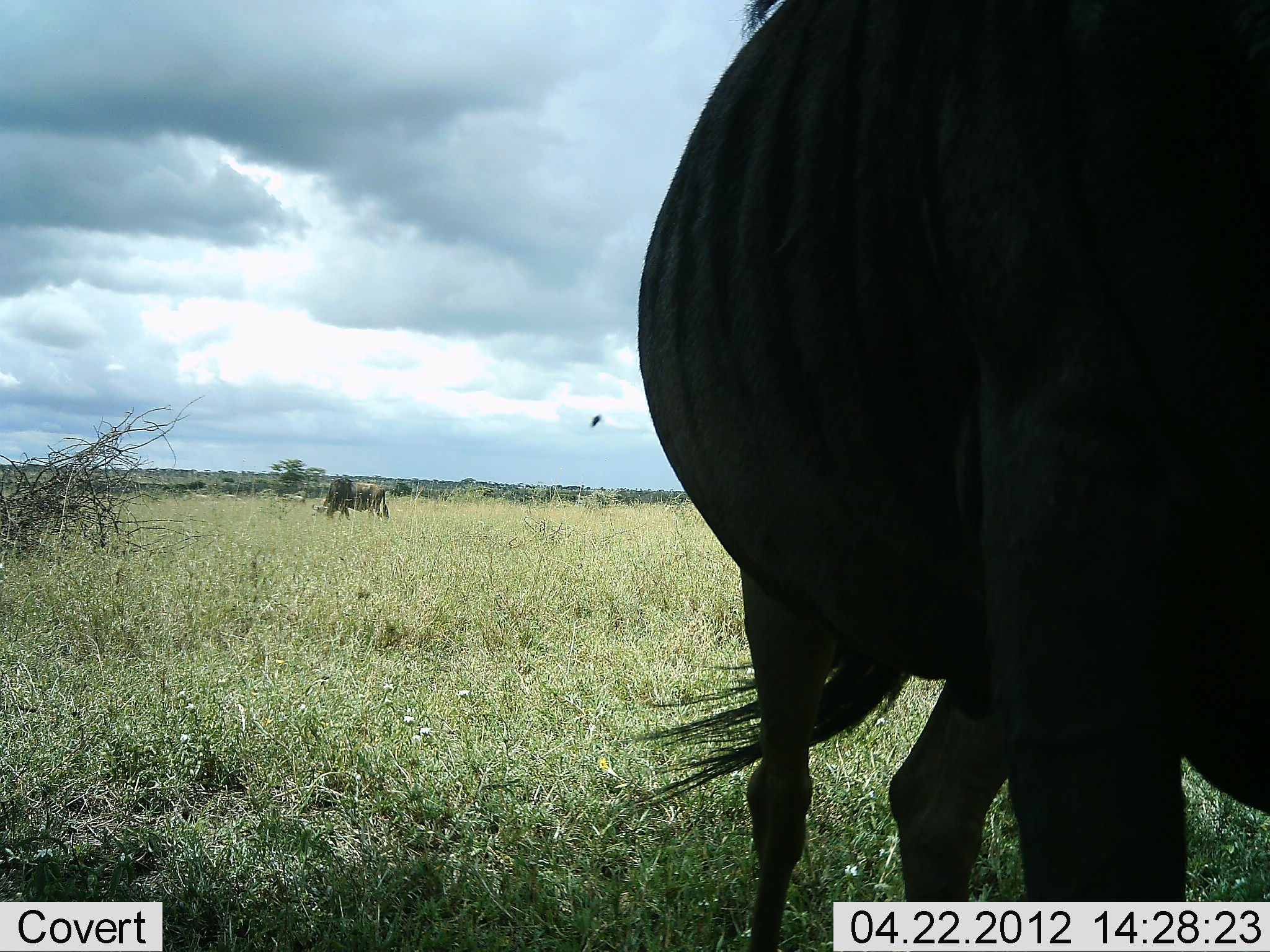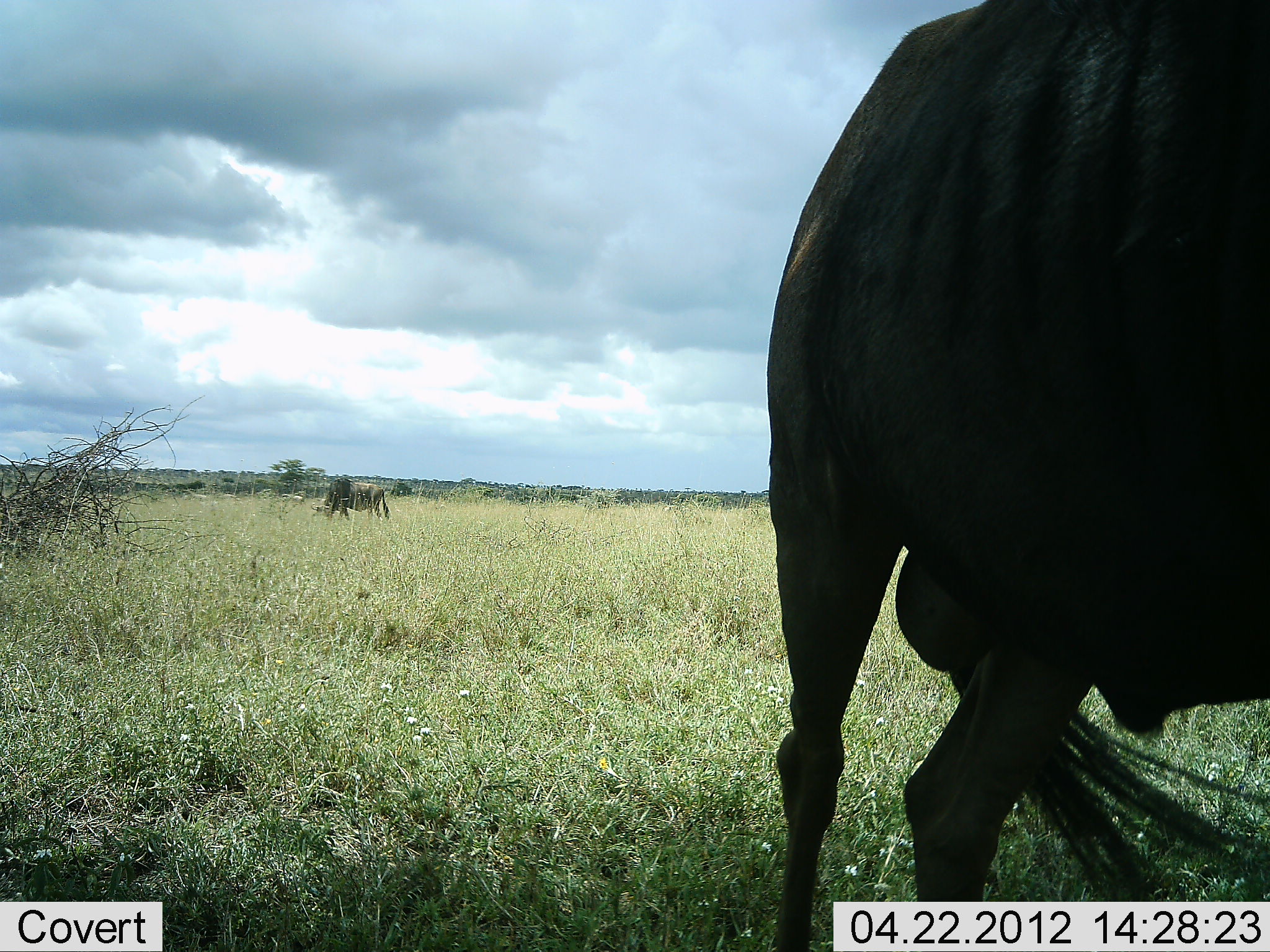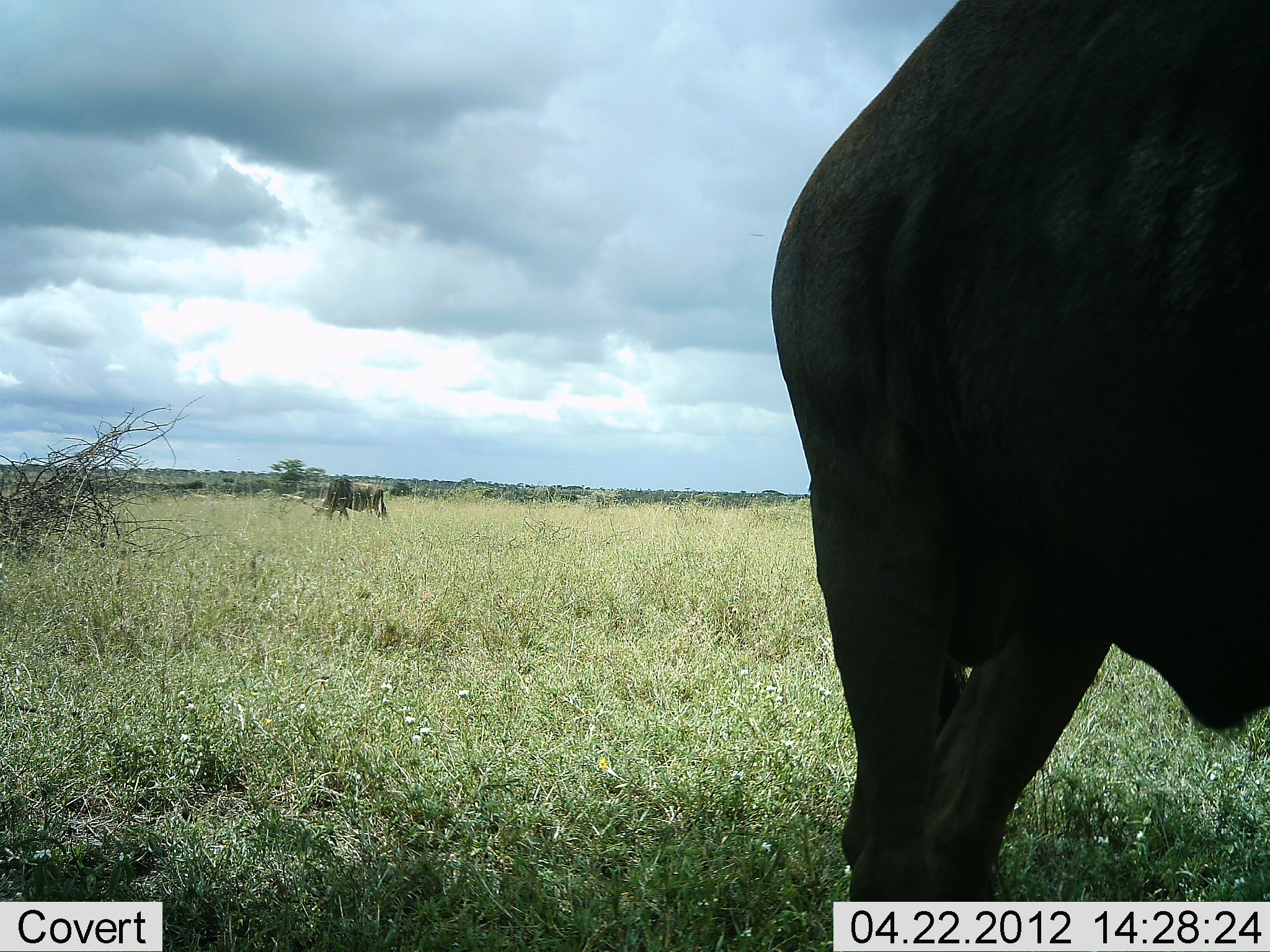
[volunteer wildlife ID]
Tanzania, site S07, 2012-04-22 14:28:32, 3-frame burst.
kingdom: Animalia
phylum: Chordata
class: Mammalia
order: Artiodactyla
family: Bovidae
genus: Connochaetes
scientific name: Connochaetes taurinus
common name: blue wildebeest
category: wildebeest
Wildebeest (blue wildebeest) (Connochaetes taurinus), count 2. Behavior (volunteer vote fractions): standing 58%, resting 3%, moving 24%, interacting 0%. Young present (vote fraction): 0%. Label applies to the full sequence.